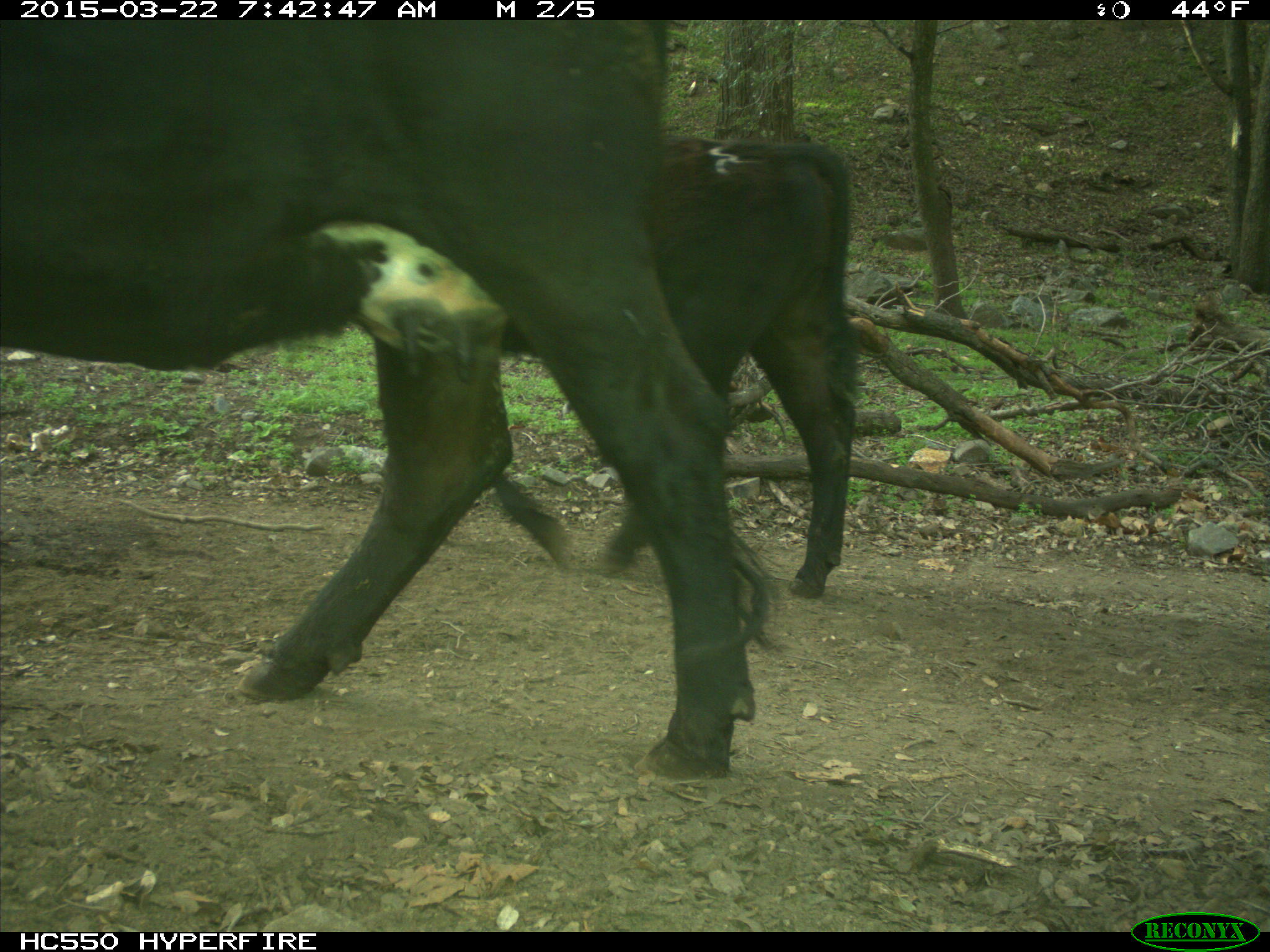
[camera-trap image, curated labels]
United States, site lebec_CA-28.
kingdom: Animalia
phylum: Chordata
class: Mammalia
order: Artiodactyla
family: Bovidae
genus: Bos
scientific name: Bos taurus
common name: domestic cow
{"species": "Bos taurus (domestic cow)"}